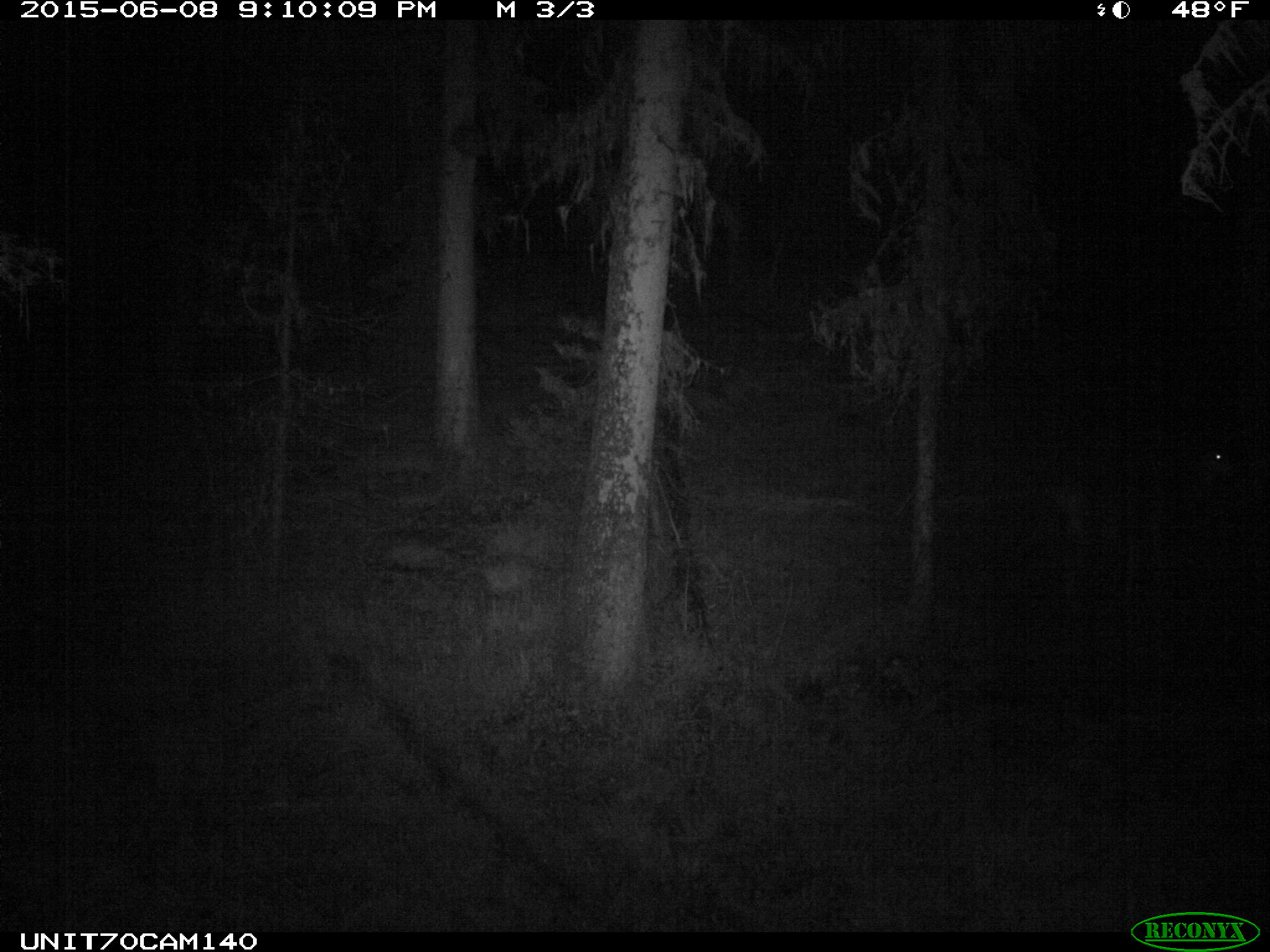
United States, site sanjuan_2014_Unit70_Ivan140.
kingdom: Animalia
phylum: Chordata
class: Mammalia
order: Artiodactyla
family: Cervidae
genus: Odocoileus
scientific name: Odocoileus hemionus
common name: mule deer